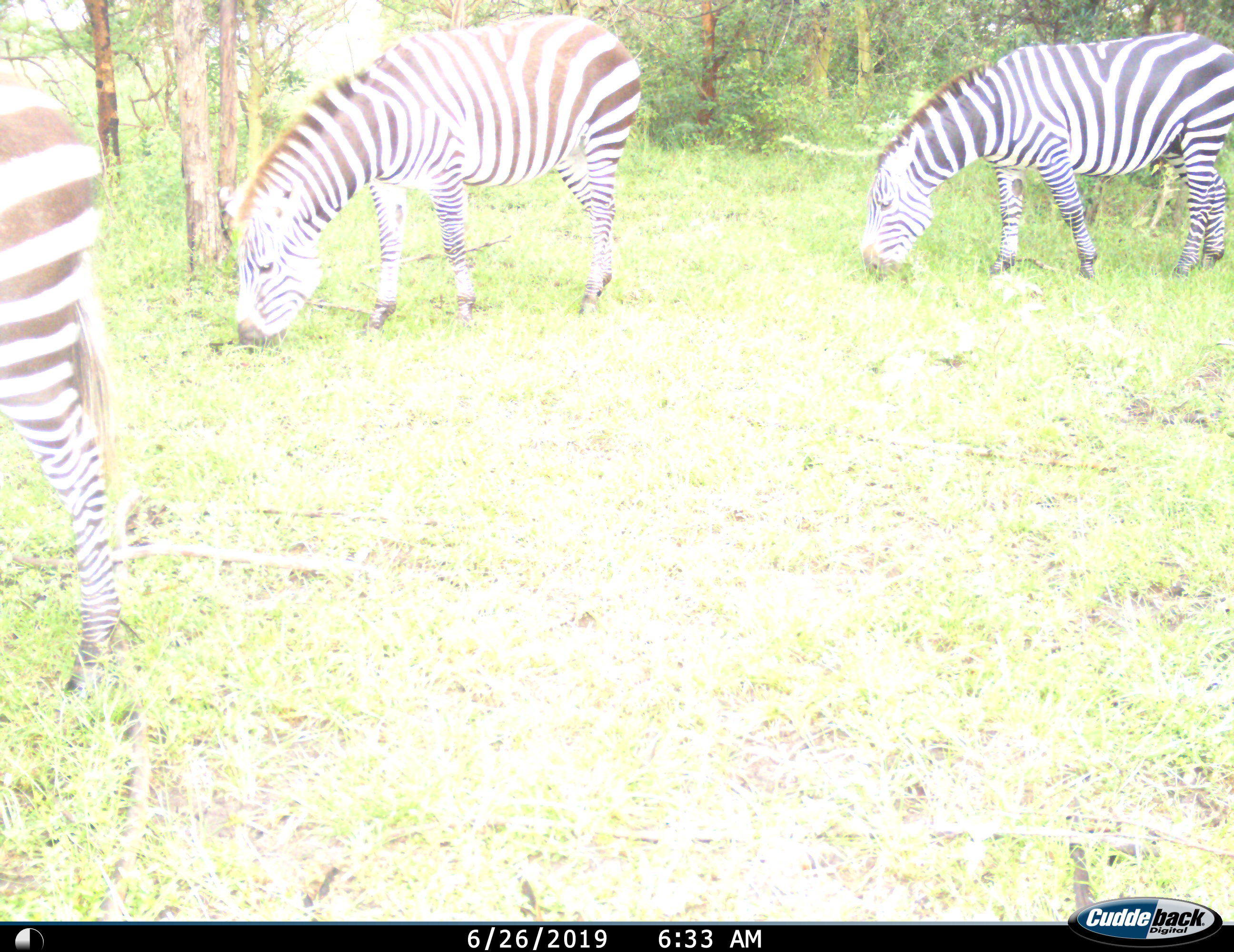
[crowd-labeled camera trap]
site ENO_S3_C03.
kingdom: Animalia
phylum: Chordata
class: Mammalia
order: Perissodactyla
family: Equidae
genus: Equus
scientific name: Equus quagga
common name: plains zebra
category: zebraplains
Zebraplains (plains zebra) (Equus quagga), count 3. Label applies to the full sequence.